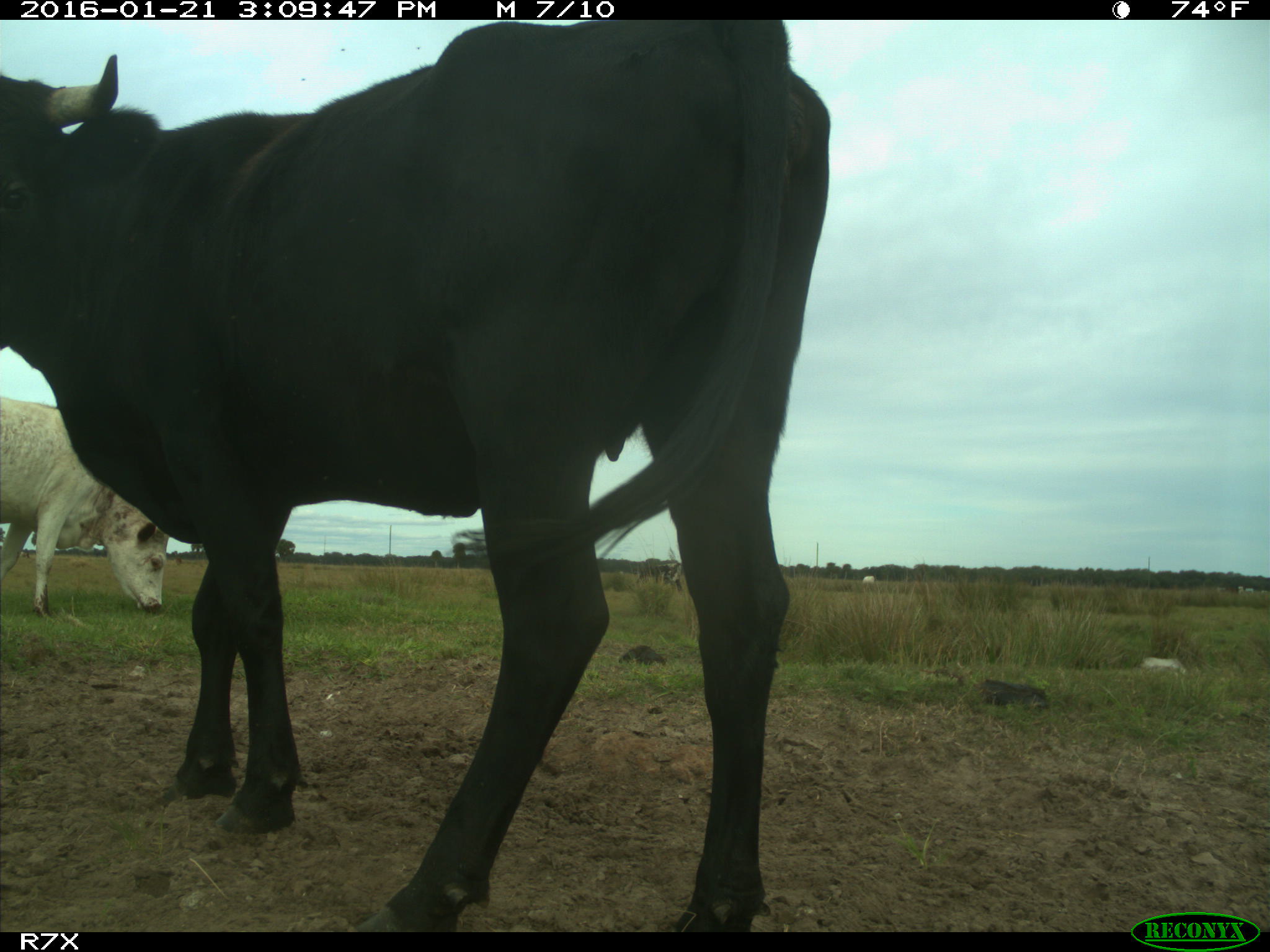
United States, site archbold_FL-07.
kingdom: Animalia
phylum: Chordata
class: Mammalia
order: Artiodactyla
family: Bovidae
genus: Bos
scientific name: Bos taurus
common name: domestic cow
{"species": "Bos taurus (domestic cow)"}